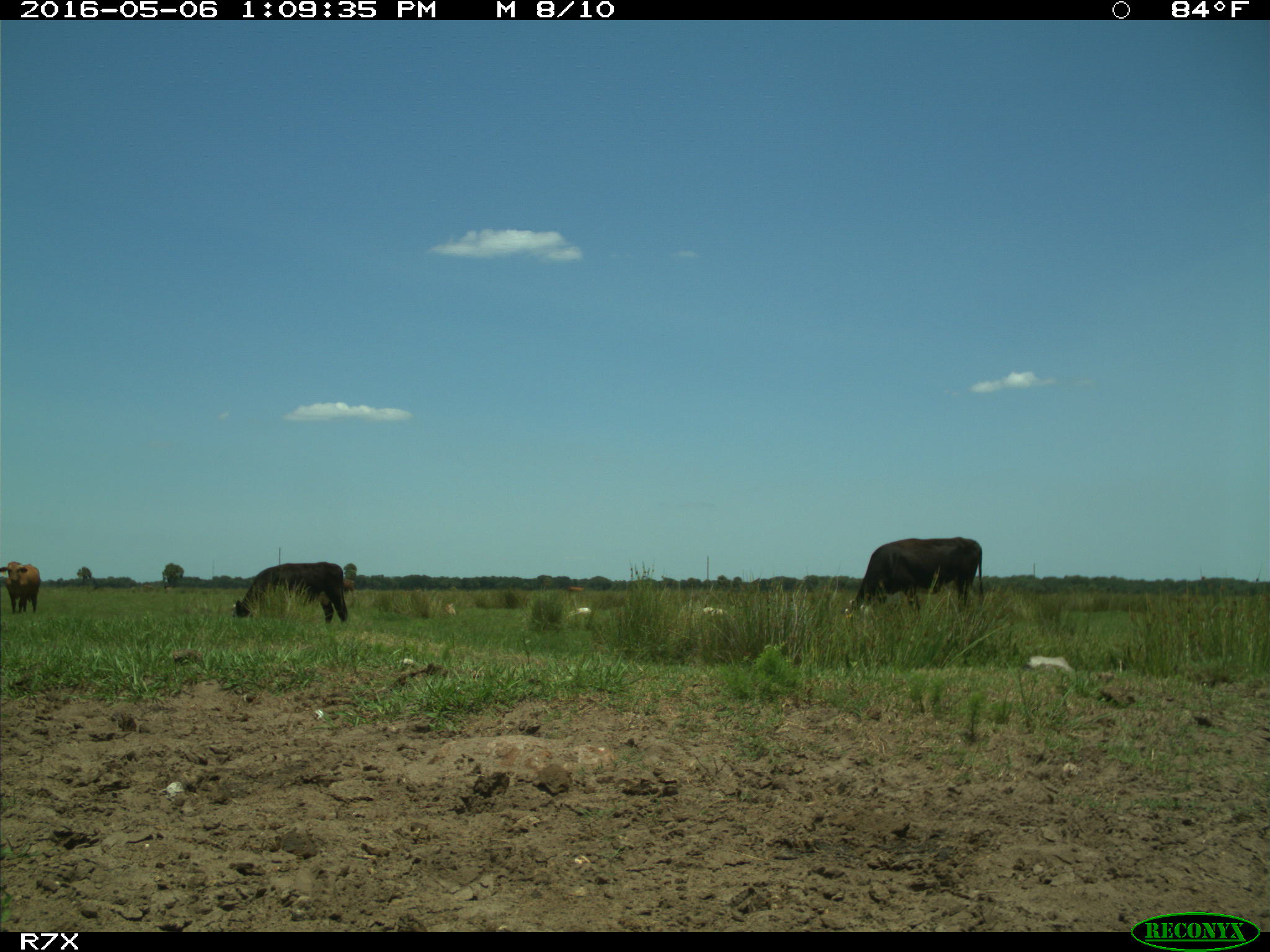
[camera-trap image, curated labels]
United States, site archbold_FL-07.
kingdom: Animalia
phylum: Chordata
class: Mammalia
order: Artiodactyla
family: Bovidae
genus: Bos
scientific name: Bos taurus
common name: domestic cow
Bos taurus (domestic cow).